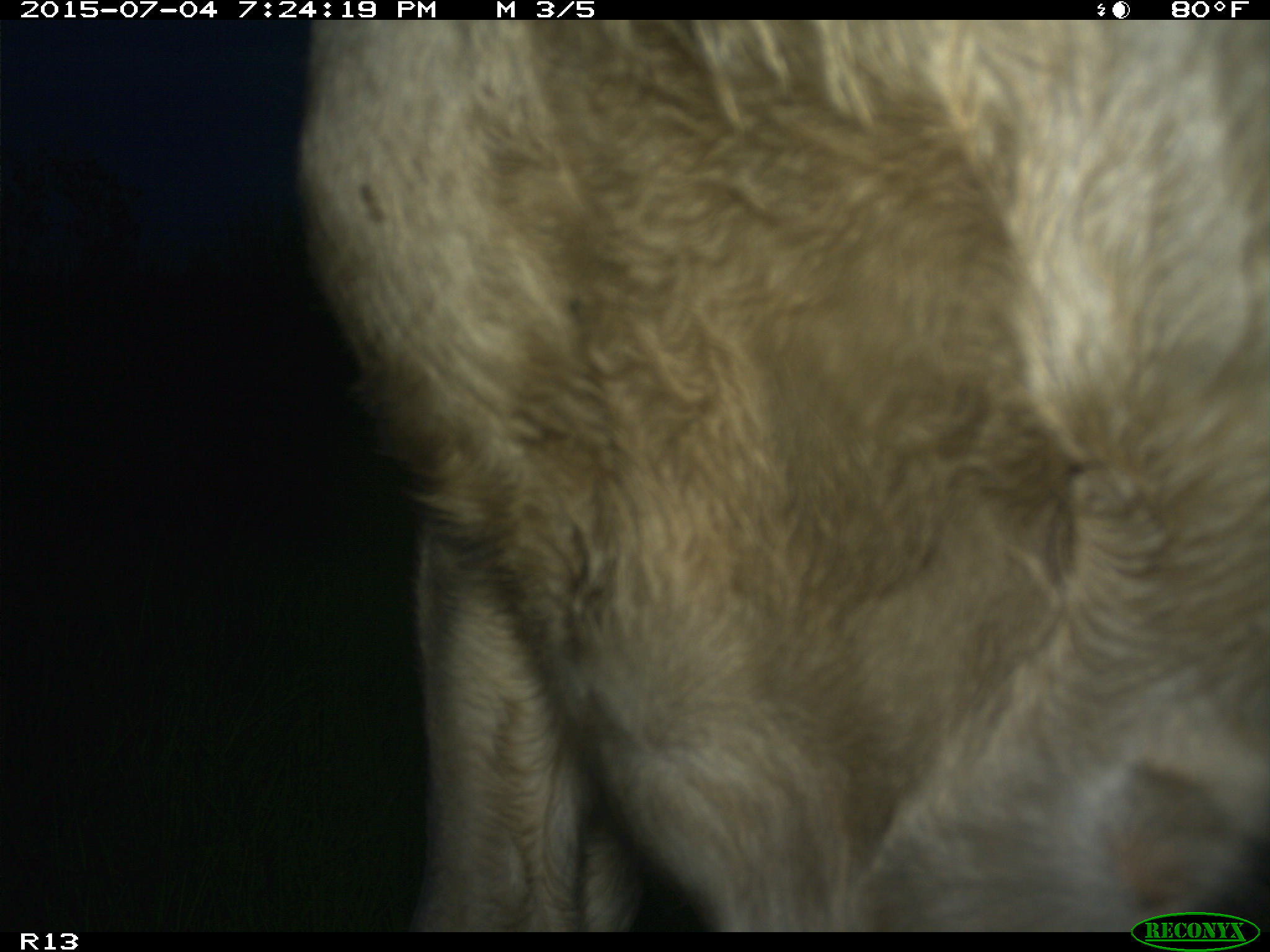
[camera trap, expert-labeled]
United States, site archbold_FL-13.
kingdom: Animalia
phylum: Chordata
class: Mammalia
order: Artiodactyla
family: Bovidae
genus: Bos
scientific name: Bos taurus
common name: domestic cow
Bos taurus (domestic cow).